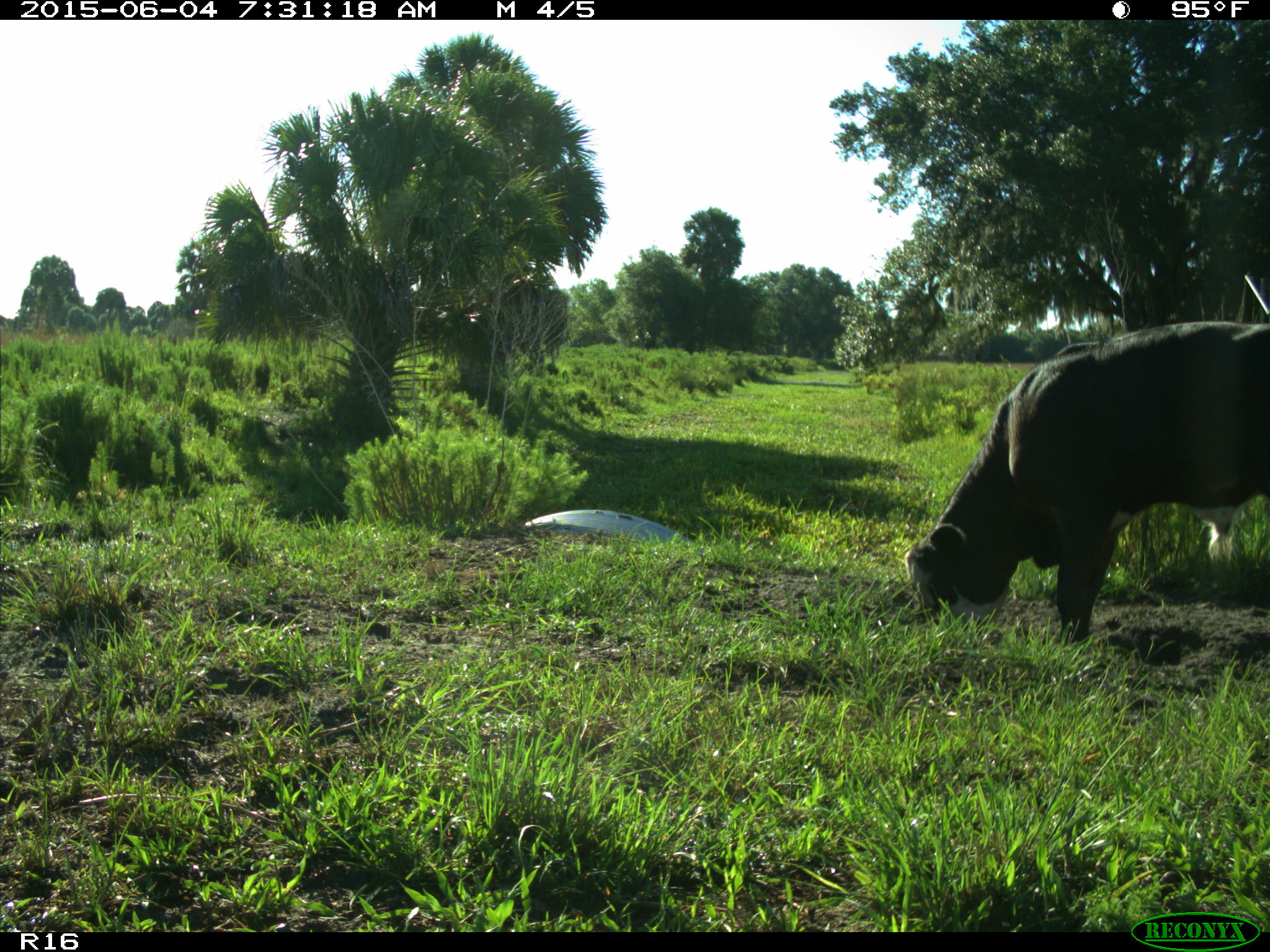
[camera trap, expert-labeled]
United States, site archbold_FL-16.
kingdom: Animalia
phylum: Chordata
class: Mammalia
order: Artiodactyla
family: Bovidae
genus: Bos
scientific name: Bos taurus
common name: domestic cow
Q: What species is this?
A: Bos taurus (domestic cow).